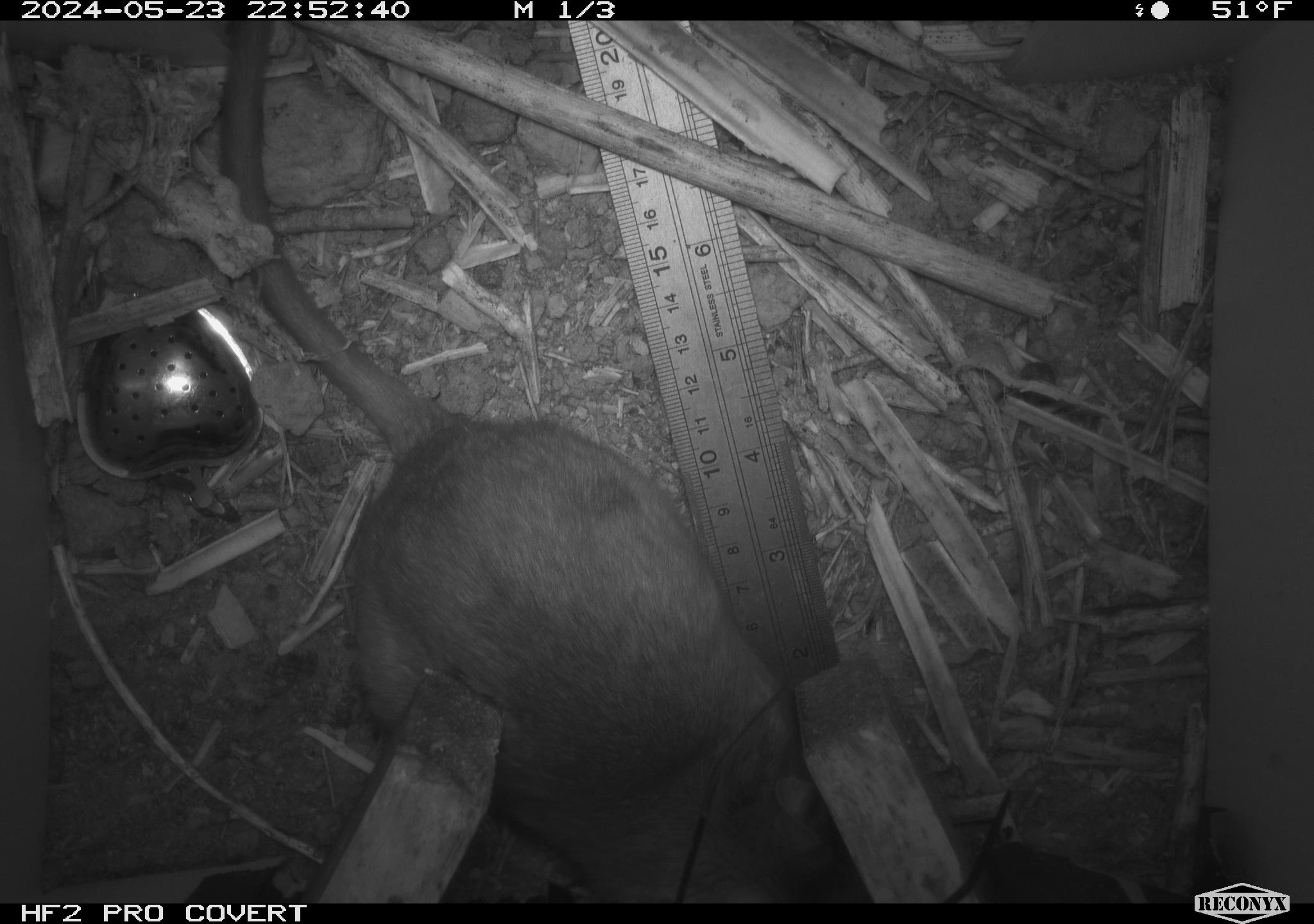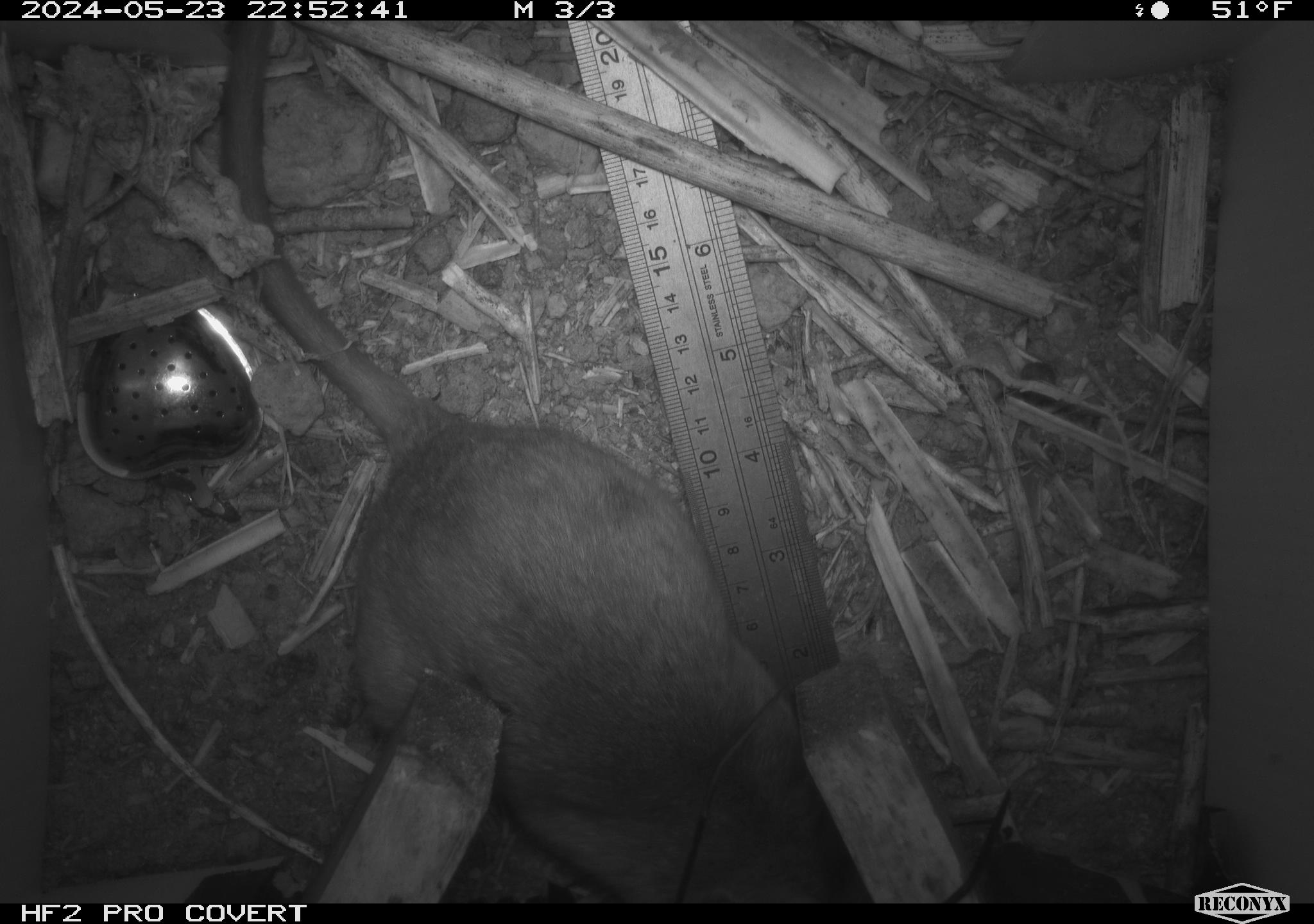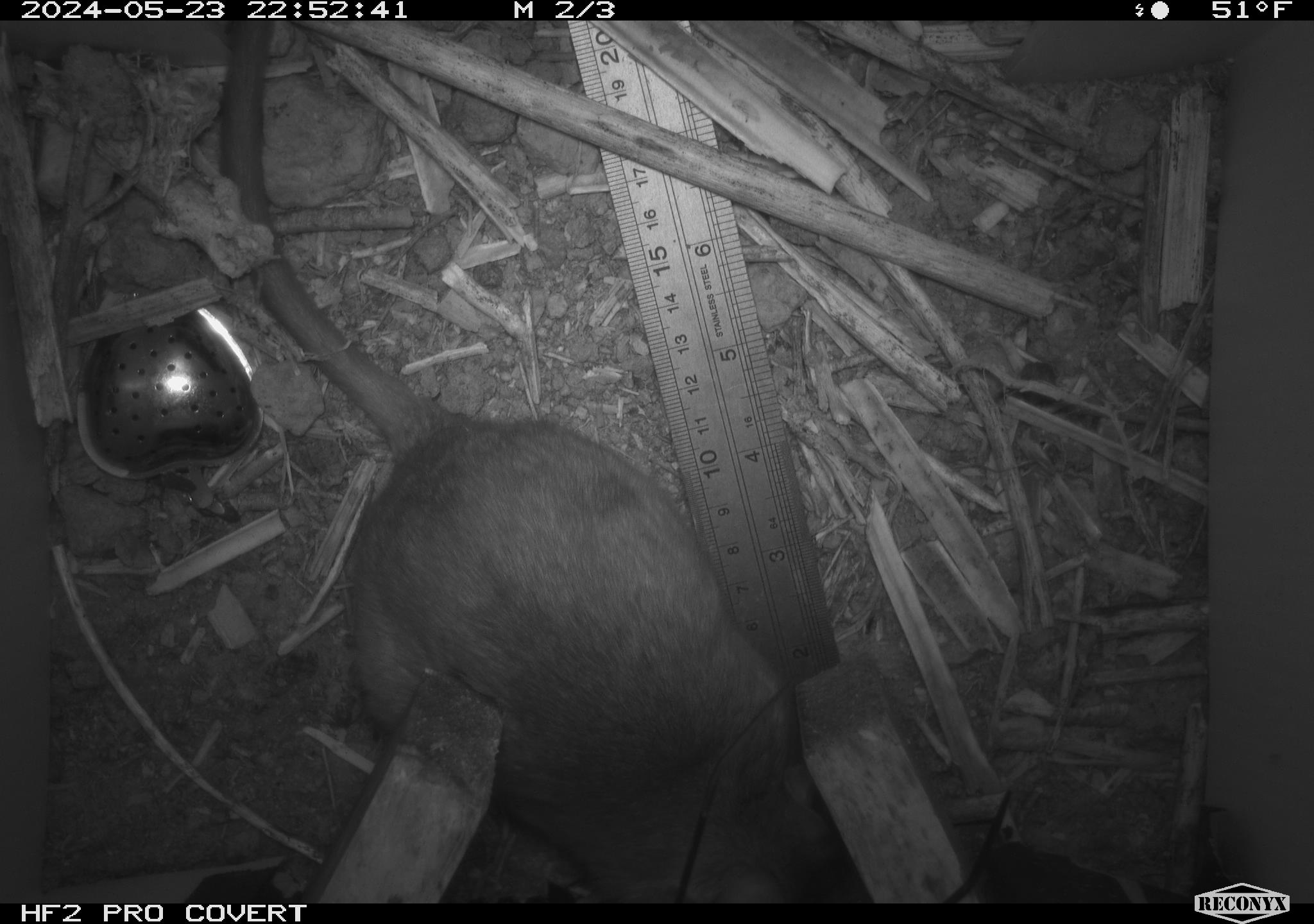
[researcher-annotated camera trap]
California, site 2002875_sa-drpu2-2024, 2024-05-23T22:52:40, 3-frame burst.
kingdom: Animalia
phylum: Chordata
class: Mammalia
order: Rodentia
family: Cricetidae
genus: Neotoma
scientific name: Neotoma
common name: pack rat or woodrat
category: neotoma species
Neotoma species (pack rat or woodrat) (Neotoma).